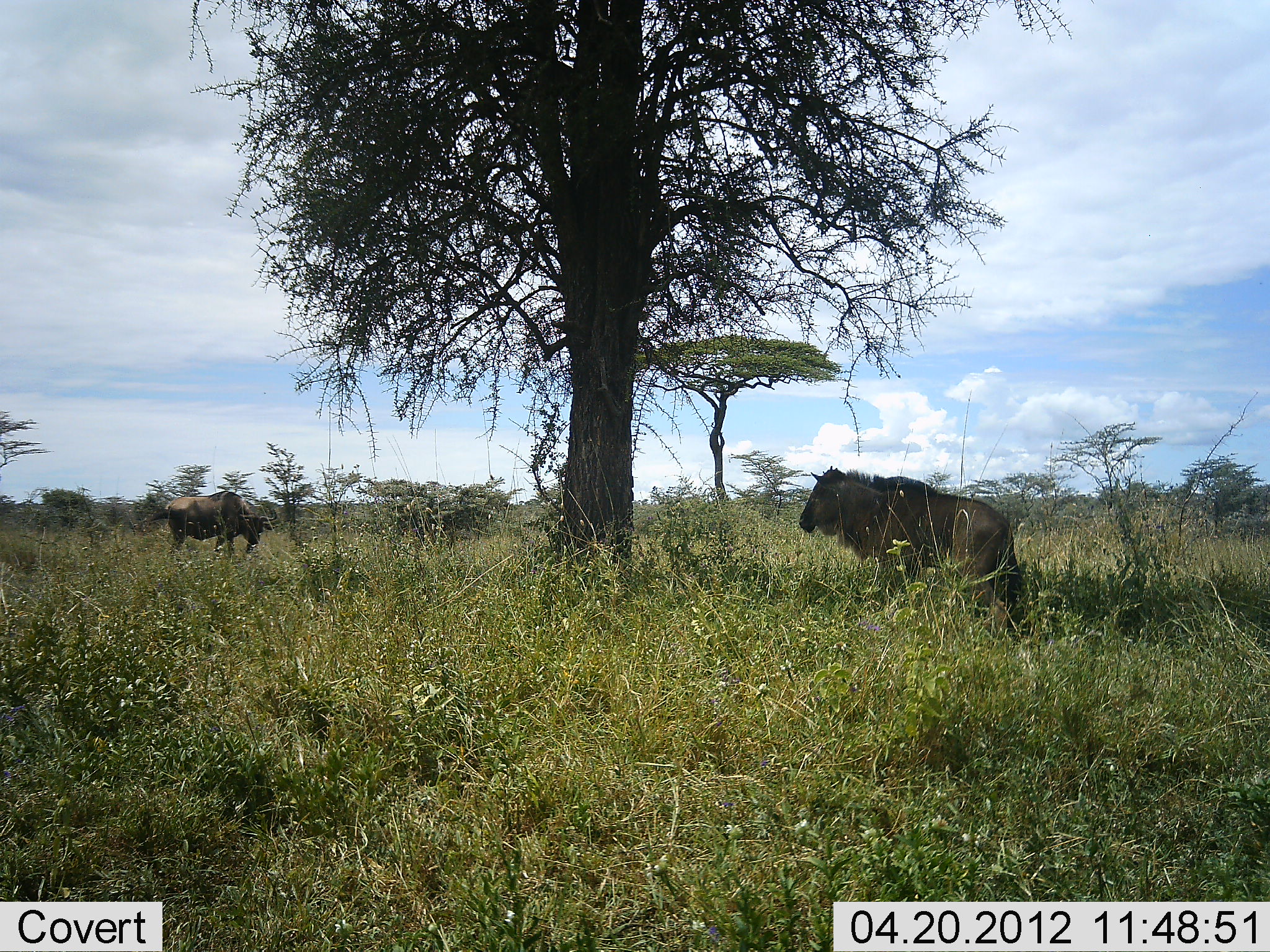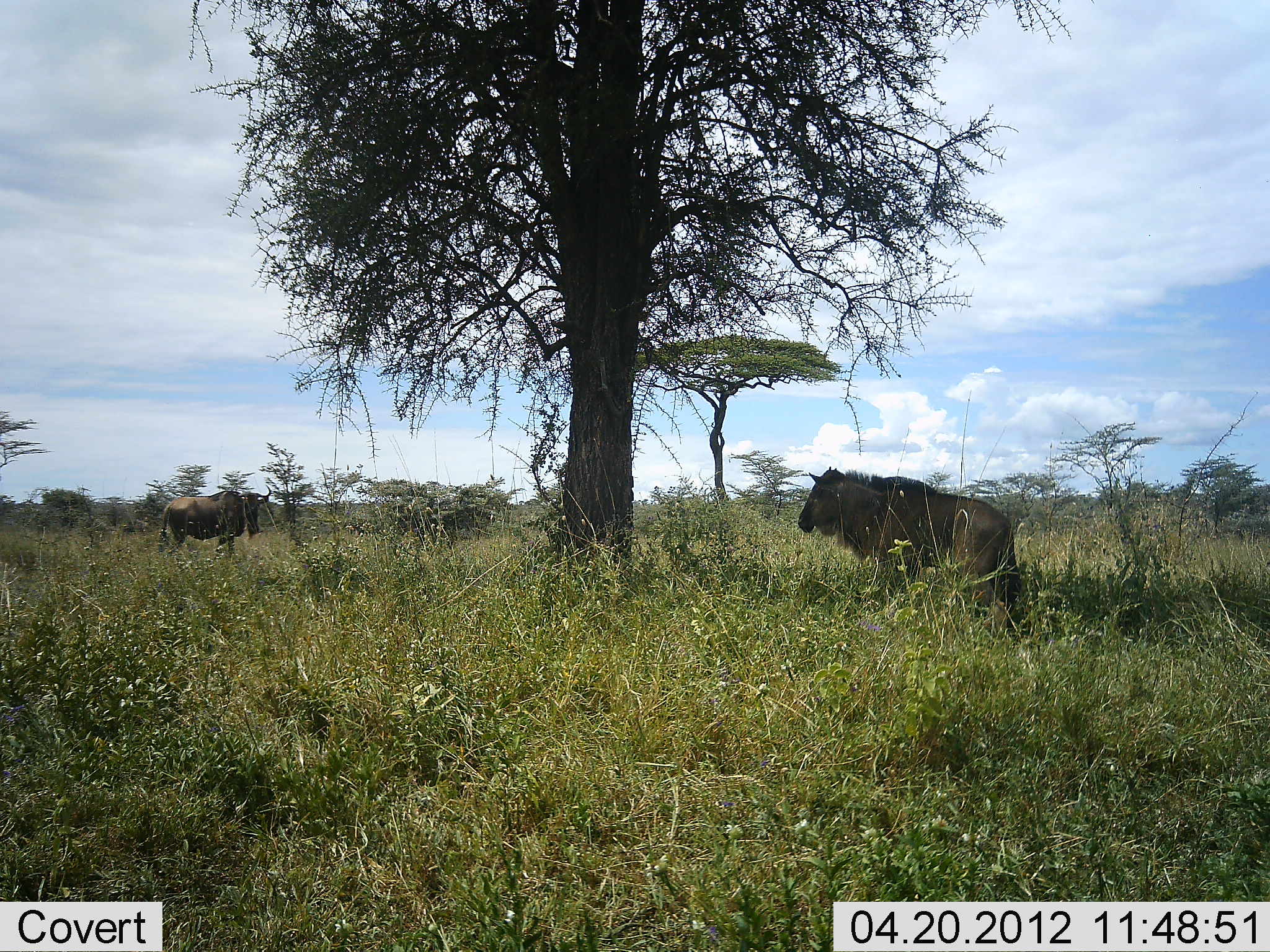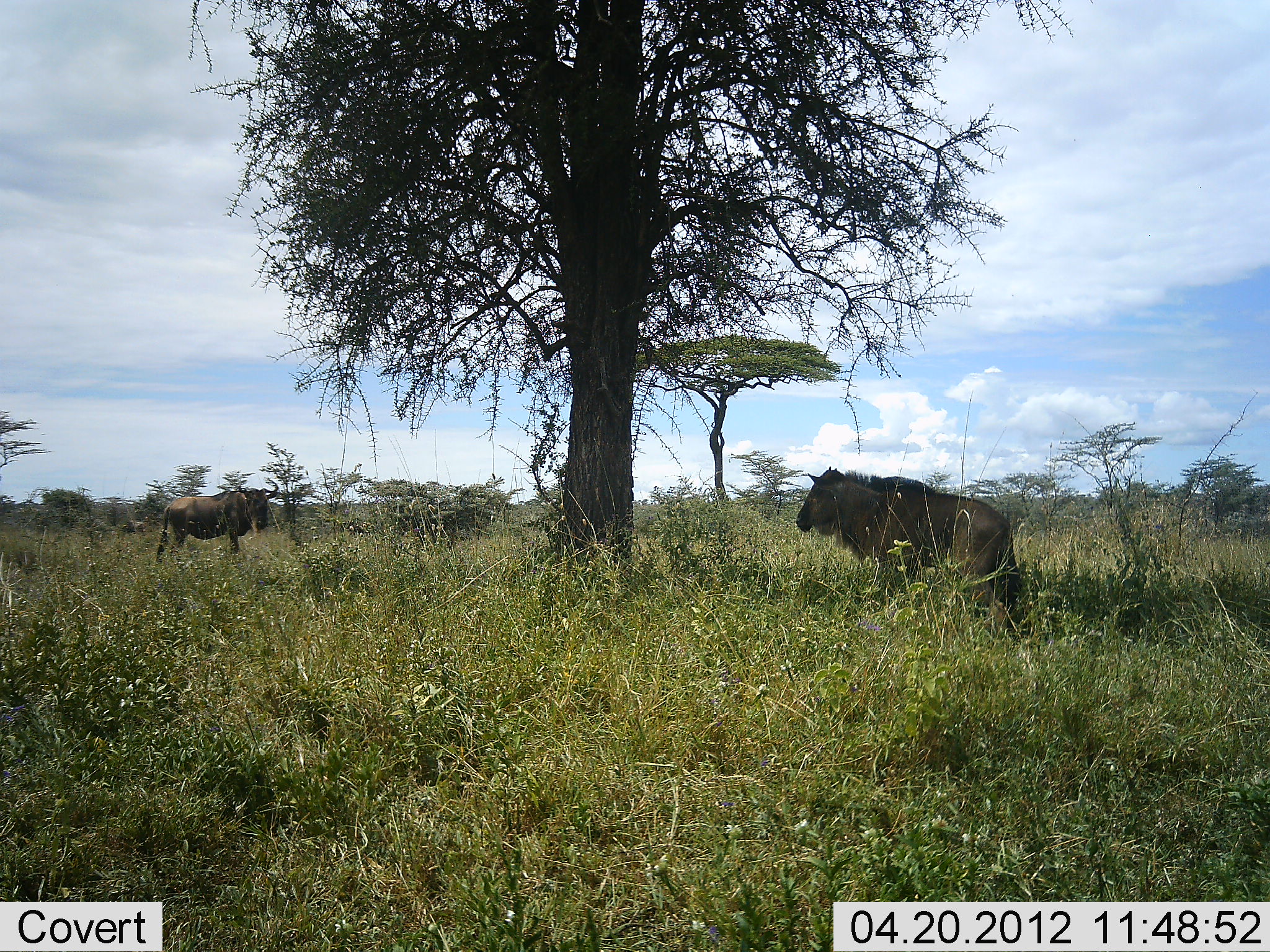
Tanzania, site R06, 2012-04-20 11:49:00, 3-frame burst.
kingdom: Animalia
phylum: Chordata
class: Mammalia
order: Artiodactyla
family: Bovidae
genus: Connochaetes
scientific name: Connochaetes taurinus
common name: blue wildebeest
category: wildebeest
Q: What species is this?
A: Wildebeest (blue wildebeest) (Connochaetes taurinus).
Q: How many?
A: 2.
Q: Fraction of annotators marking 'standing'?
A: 94%.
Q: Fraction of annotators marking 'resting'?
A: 0%.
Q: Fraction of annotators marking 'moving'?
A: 6%.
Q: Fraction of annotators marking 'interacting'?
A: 0%.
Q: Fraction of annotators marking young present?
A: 6%.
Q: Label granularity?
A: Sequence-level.